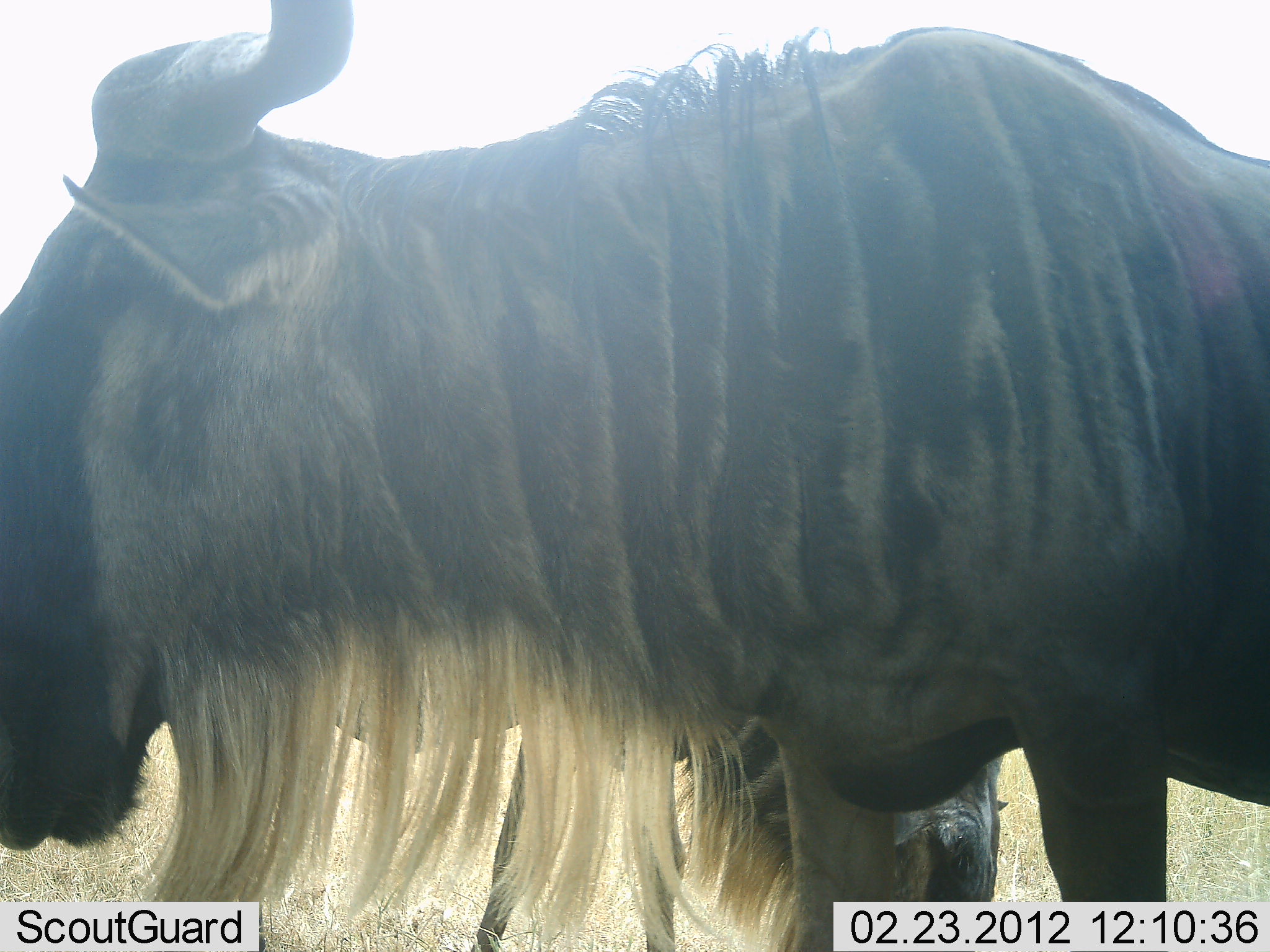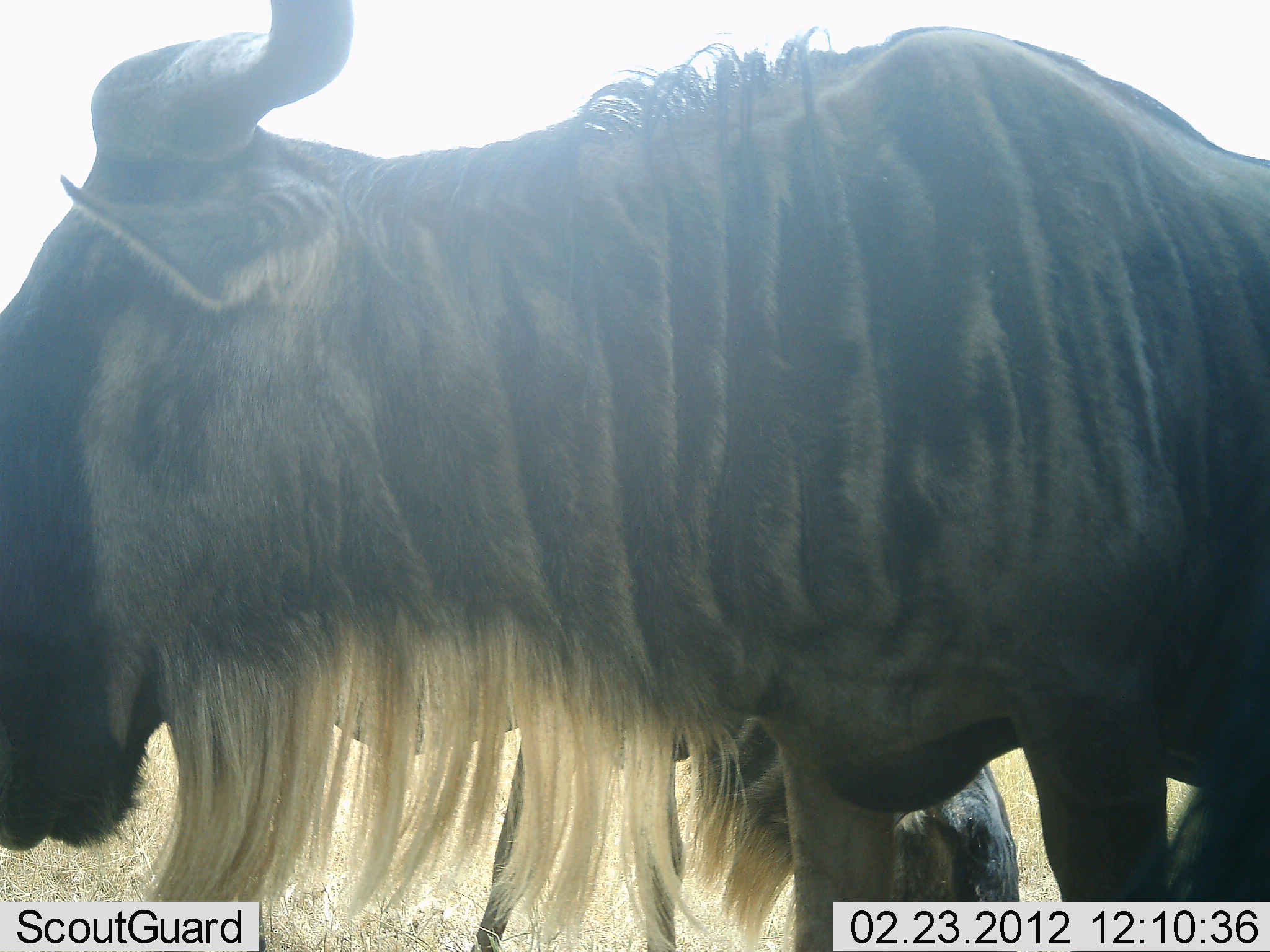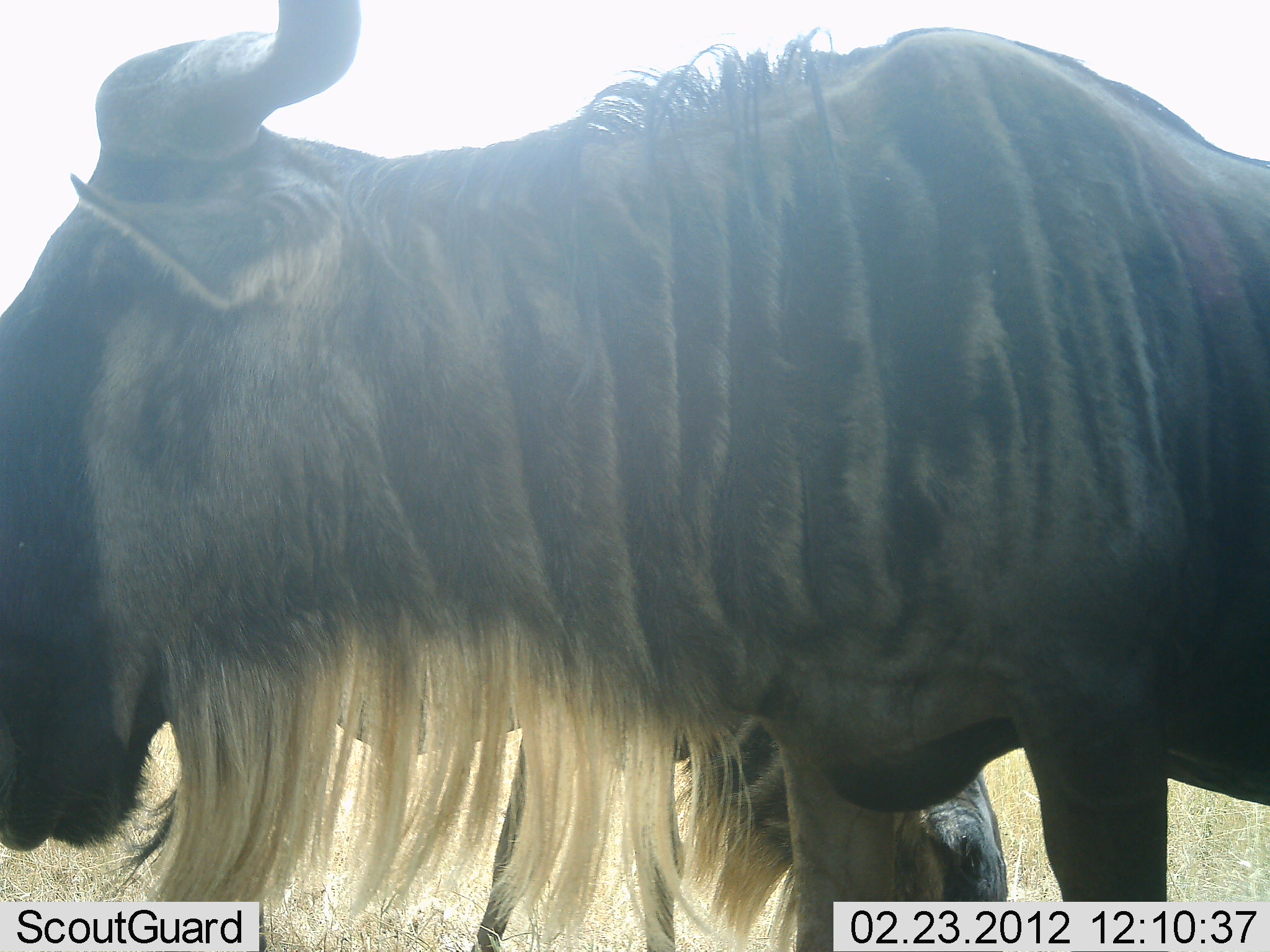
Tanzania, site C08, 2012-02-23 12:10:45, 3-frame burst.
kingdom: Animalia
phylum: Chordata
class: Mammalia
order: Artiodactyla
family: Bovidae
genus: Connochaetes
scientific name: Connochaetes taurinus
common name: blue wildebeest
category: wildebeest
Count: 2.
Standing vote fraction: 88%.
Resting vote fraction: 0%.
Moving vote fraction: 6%.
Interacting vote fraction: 0%.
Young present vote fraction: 12%.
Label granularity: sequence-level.